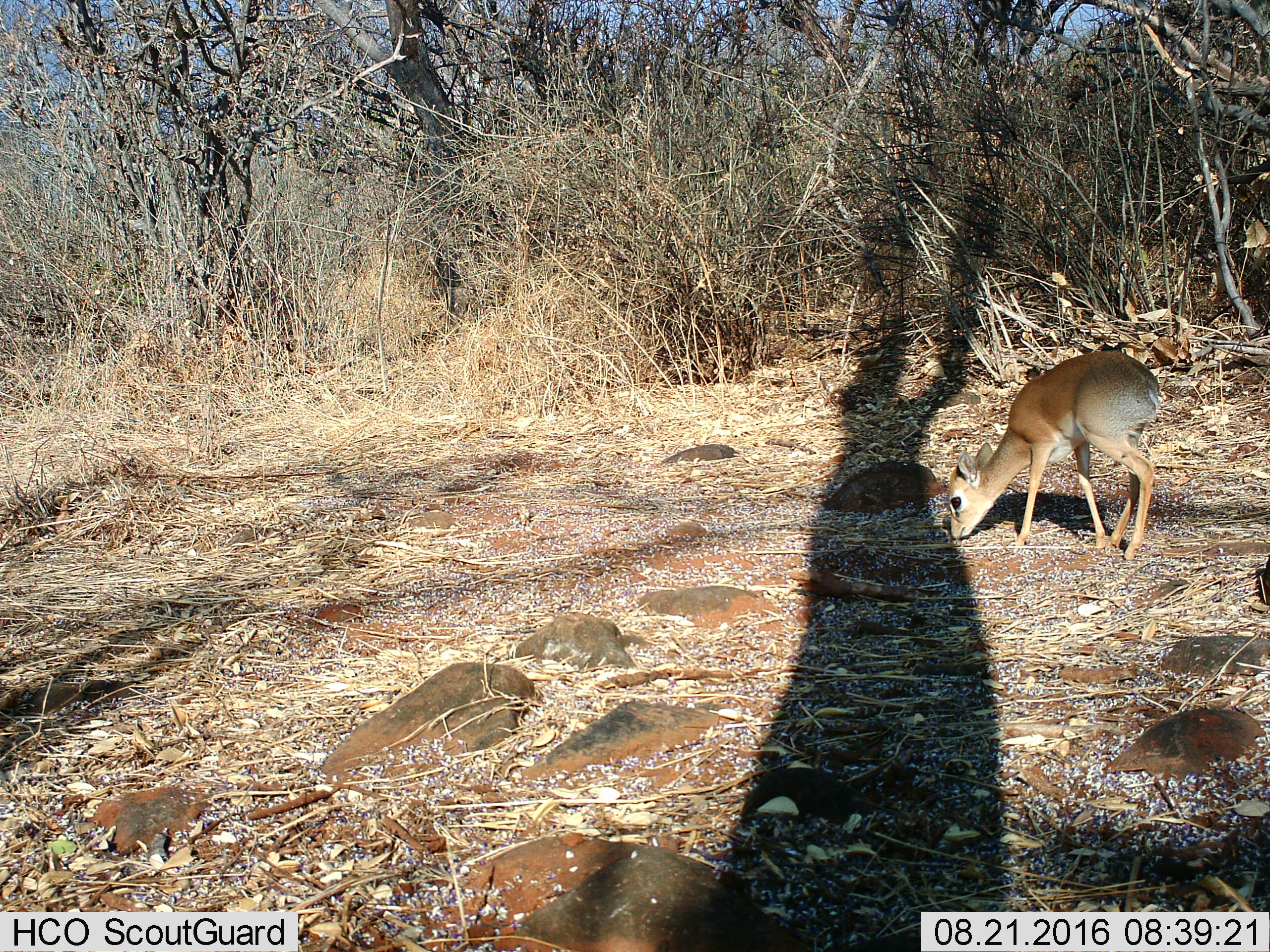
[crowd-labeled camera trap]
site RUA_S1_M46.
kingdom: Animalia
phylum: Chordata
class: Mammalia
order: Artiodactyla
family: Bovidae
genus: Madoqua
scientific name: Madoqua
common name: dik-dik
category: dikdik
Dikdik (dik-dik) (Madoqua), count 1. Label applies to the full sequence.